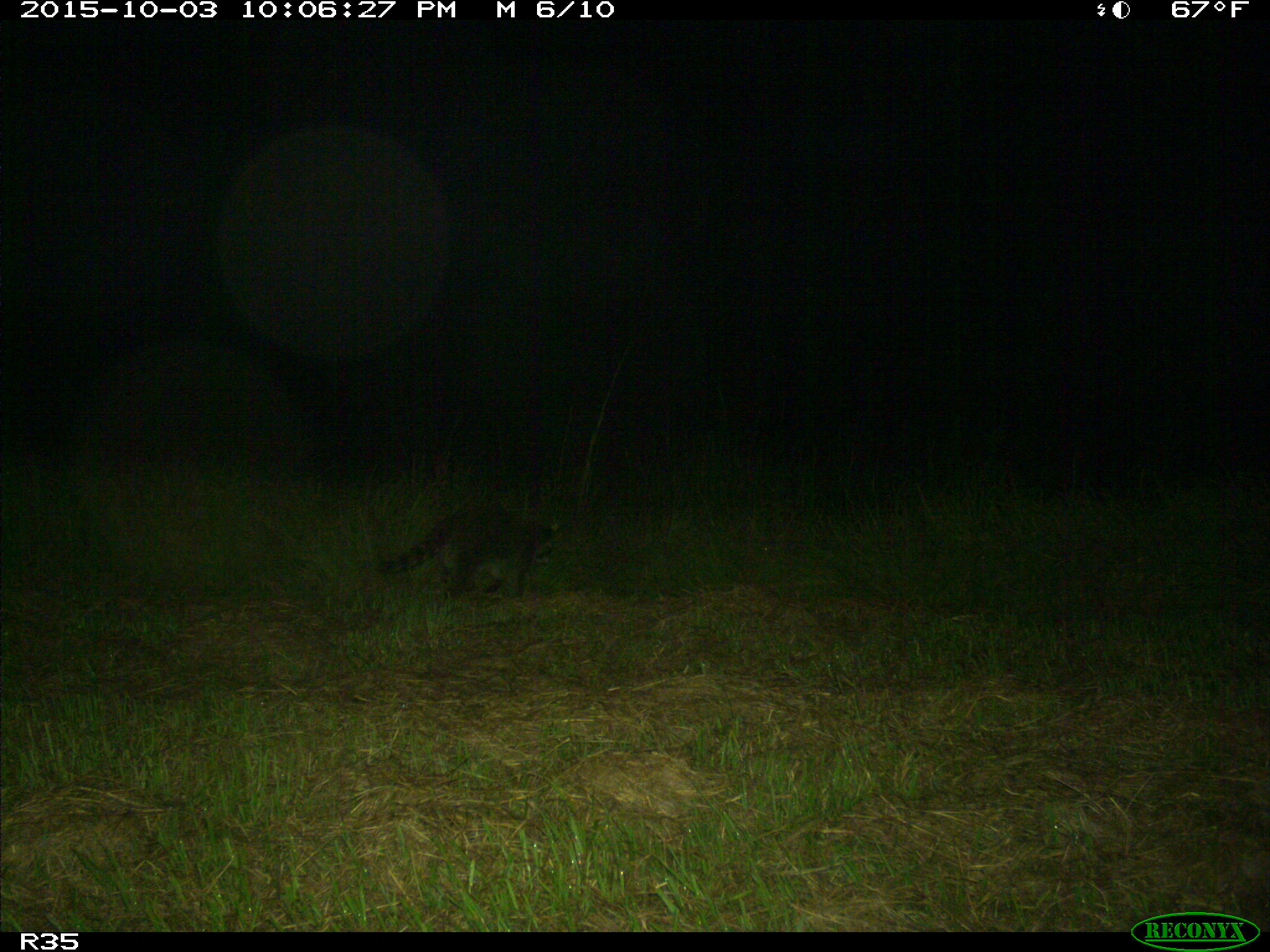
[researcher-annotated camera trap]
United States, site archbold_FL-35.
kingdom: Animalia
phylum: Chordata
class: Mammalia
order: Carnivora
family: Procyonidae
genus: Procyon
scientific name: Procyon lotor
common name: common raccoon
Procyon lotor (common raccoon).